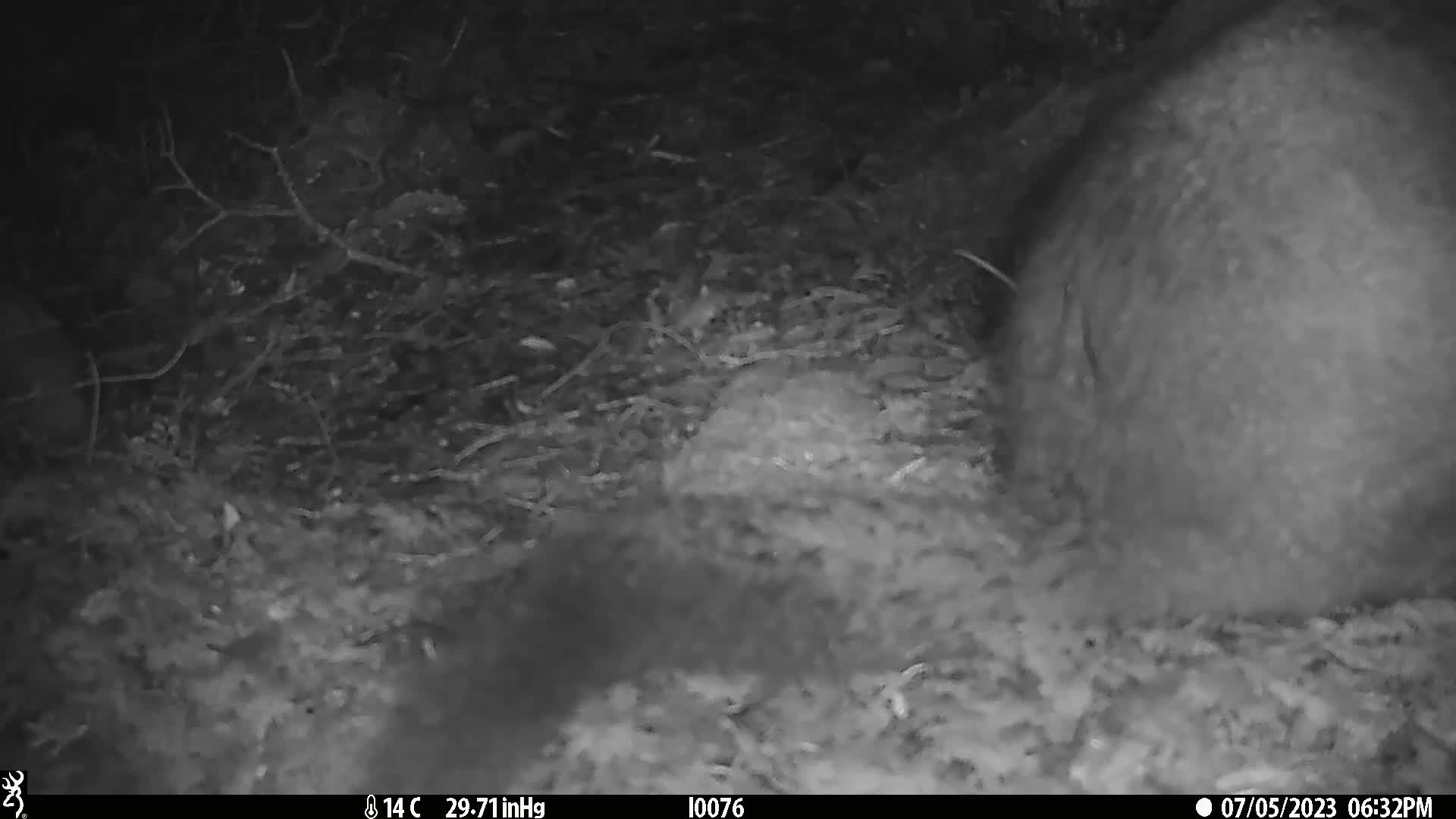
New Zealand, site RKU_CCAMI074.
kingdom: Animalia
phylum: Chordata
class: Mammalia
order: Diprotodontia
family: Phalangeridae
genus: Trichosurus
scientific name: Trichosurus vulpecula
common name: common brushtail possum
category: possum